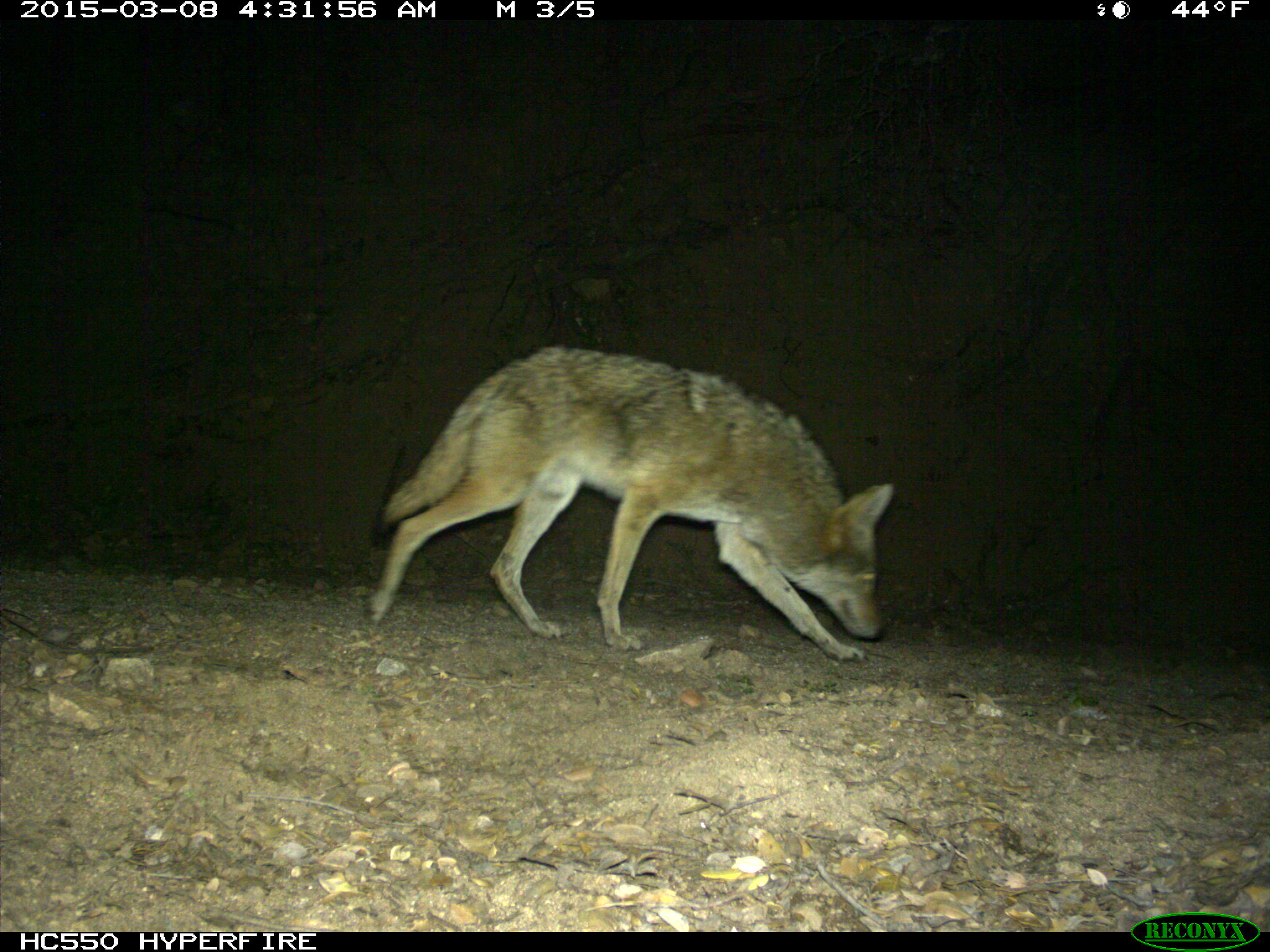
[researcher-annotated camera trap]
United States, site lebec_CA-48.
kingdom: Animalia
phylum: Chordata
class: Mammalia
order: Carnivora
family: Canidae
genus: Canis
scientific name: Canis latrans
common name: coyote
Canis latrans (coyote).